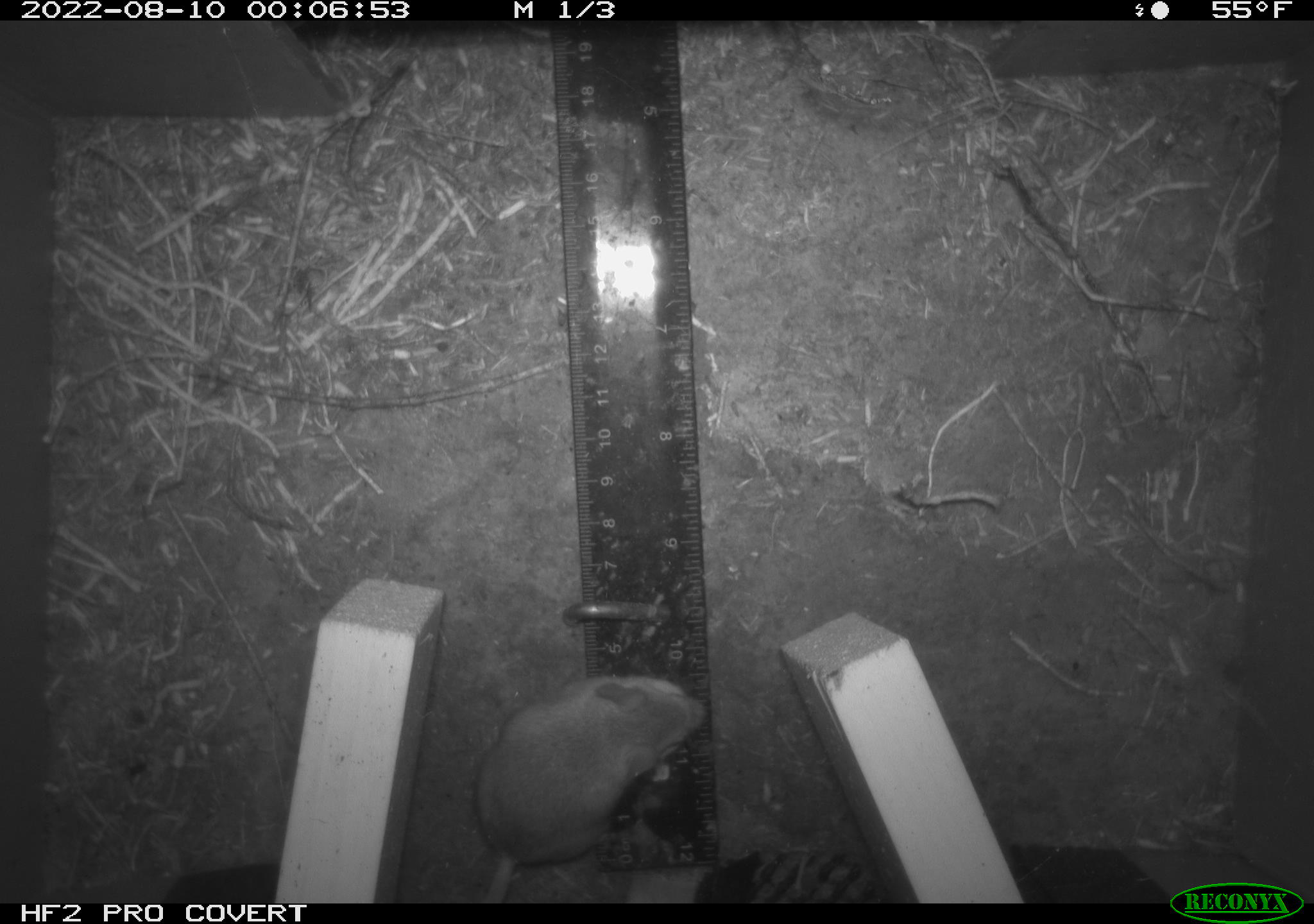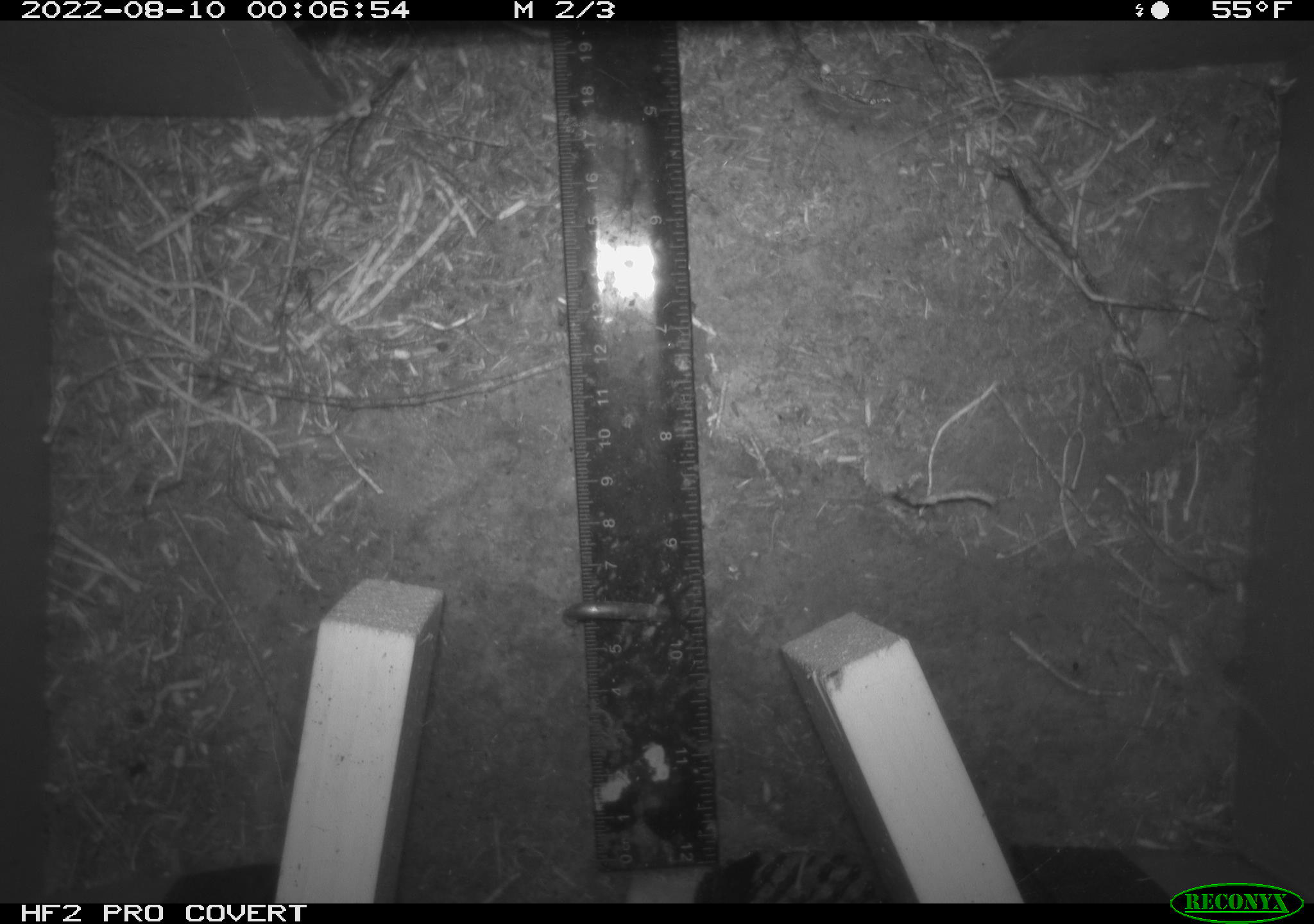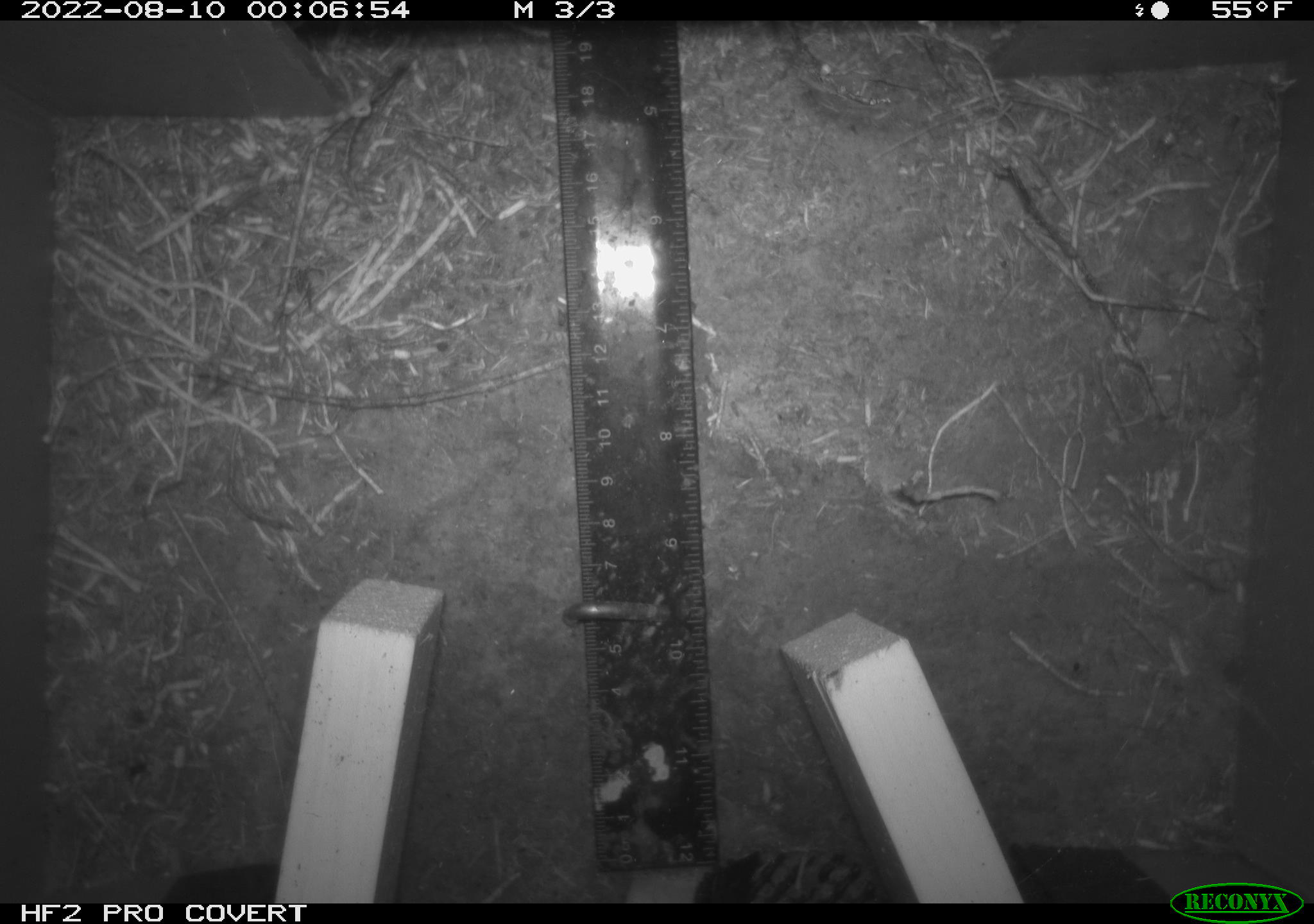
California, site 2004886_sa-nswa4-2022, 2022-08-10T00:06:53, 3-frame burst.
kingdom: Animalia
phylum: Chordata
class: Mammalia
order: Rodentia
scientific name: Rodentia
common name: rodent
Rodent (Rodentia).